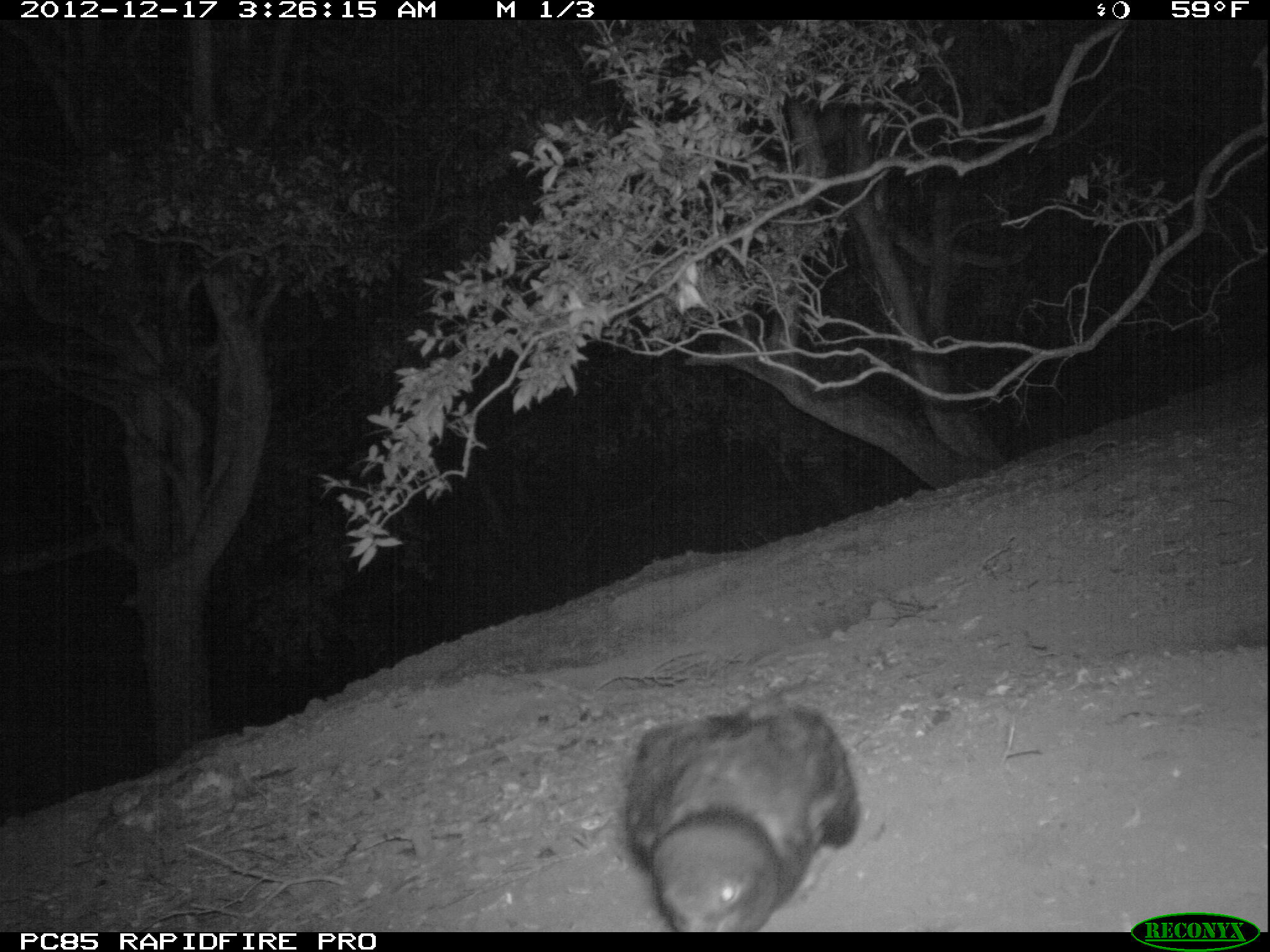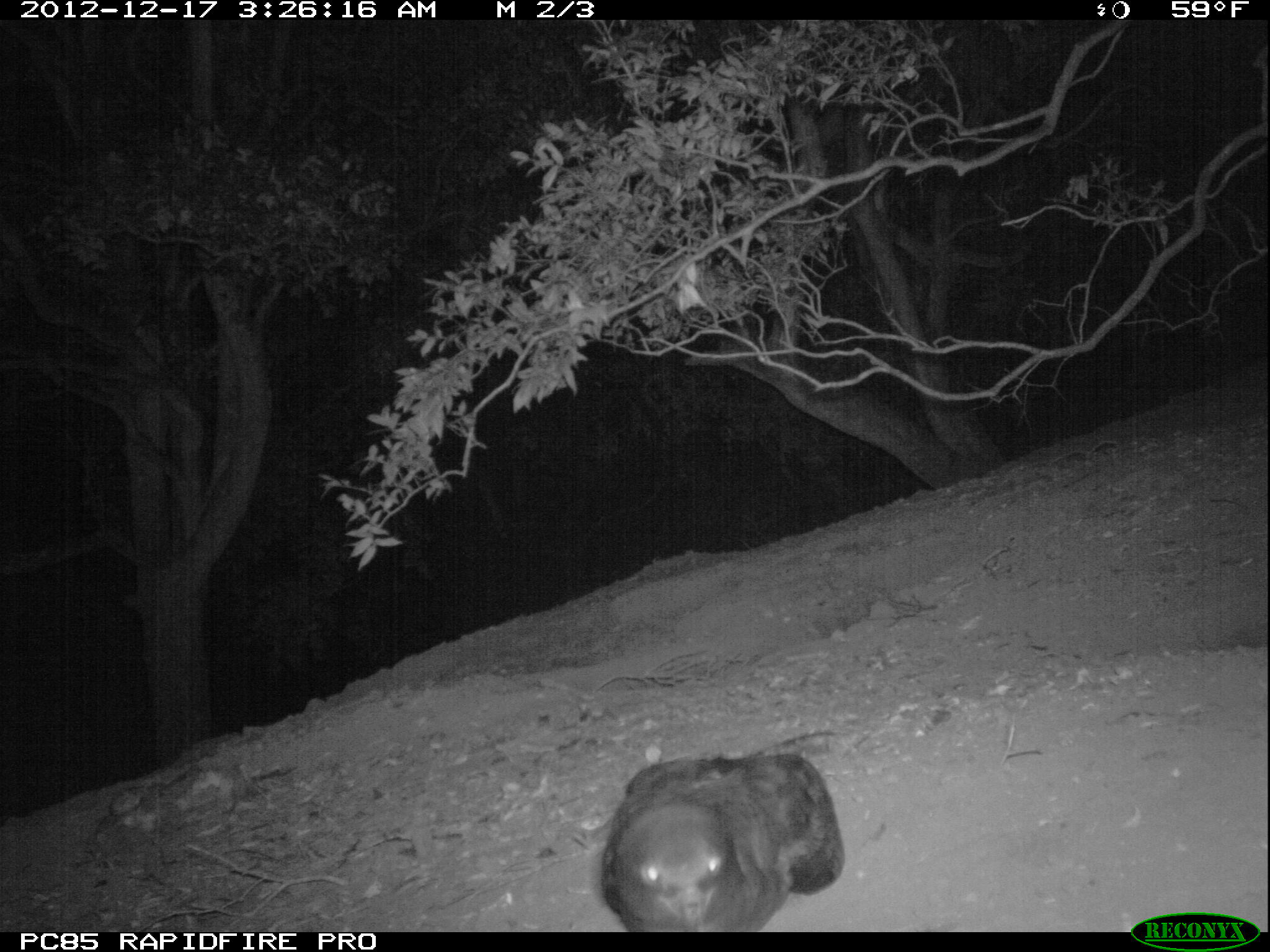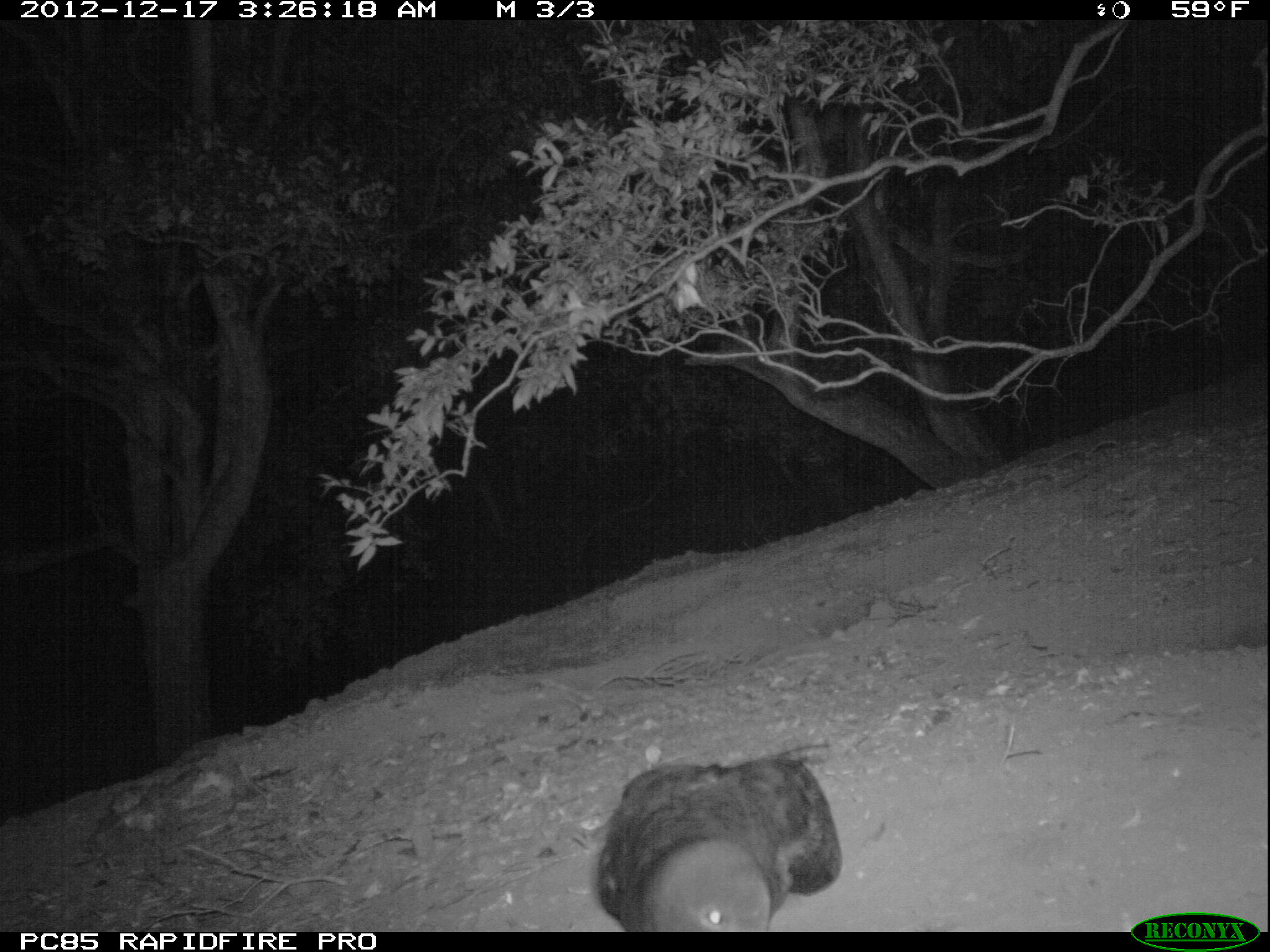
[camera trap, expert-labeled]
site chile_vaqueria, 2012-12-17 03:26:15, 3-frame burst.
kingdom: Animalia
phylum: Chordata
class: Aves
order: Procellariiformes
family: Procellariidae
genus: Calonectris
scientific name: Calonectris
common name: shearwater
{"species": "shearwater (Calonectris)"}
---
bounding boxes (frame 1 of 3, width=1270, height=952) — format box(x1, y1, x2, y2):
shearwater: box(616, 697, 861, 933)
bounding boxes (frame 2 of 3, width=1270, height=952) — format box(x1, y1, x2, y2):
shearwater: box(595, 750, 843, 932)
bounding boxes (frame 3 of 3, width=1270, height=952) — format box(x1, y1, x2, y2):
shearwater: box(590, 749, 840, 934)